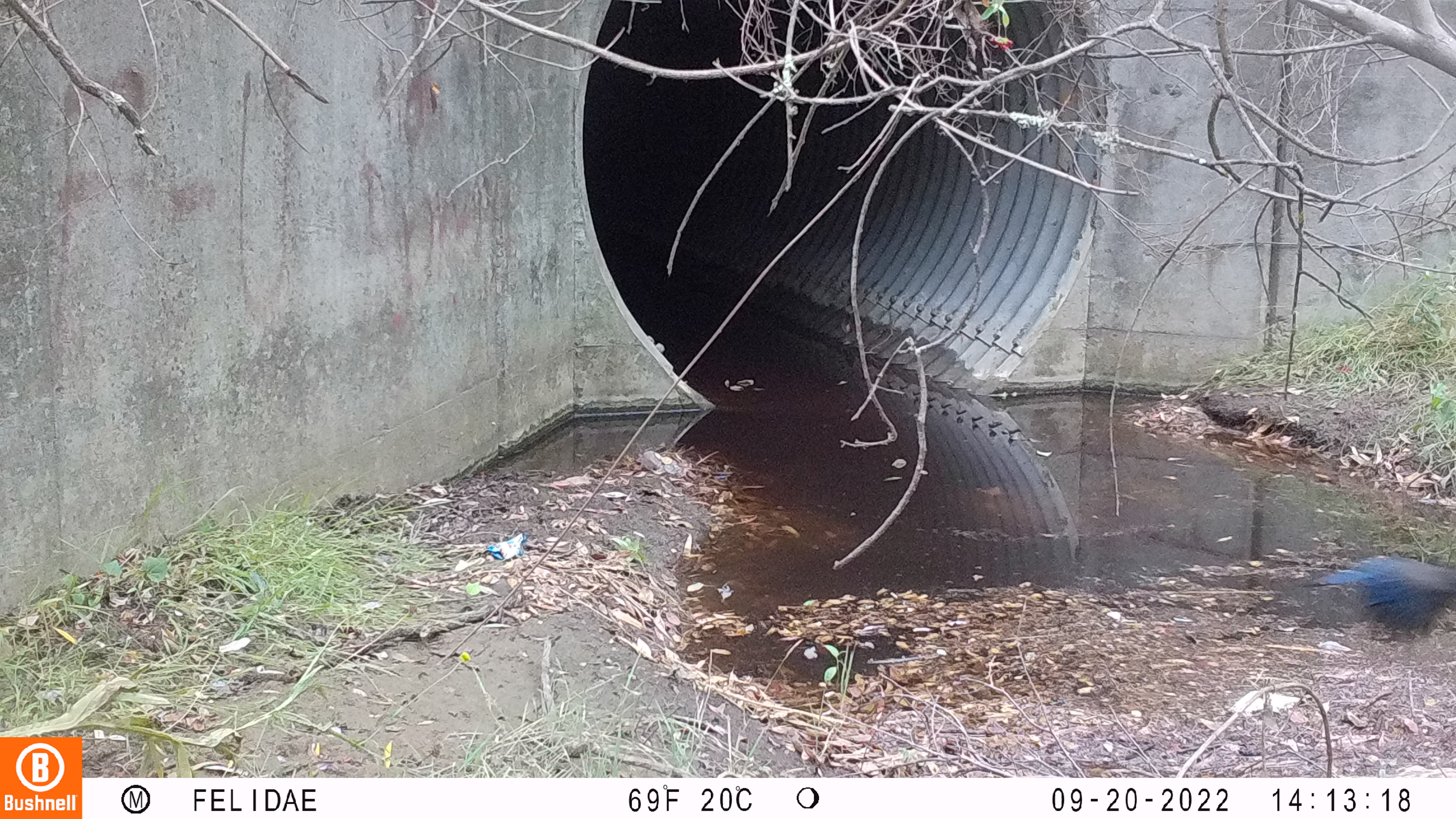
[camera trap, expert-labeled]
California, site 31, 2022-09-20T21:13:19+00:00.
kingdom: Animalia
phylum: Chordata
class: Aves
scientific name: Aves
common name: bird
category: unknown bird